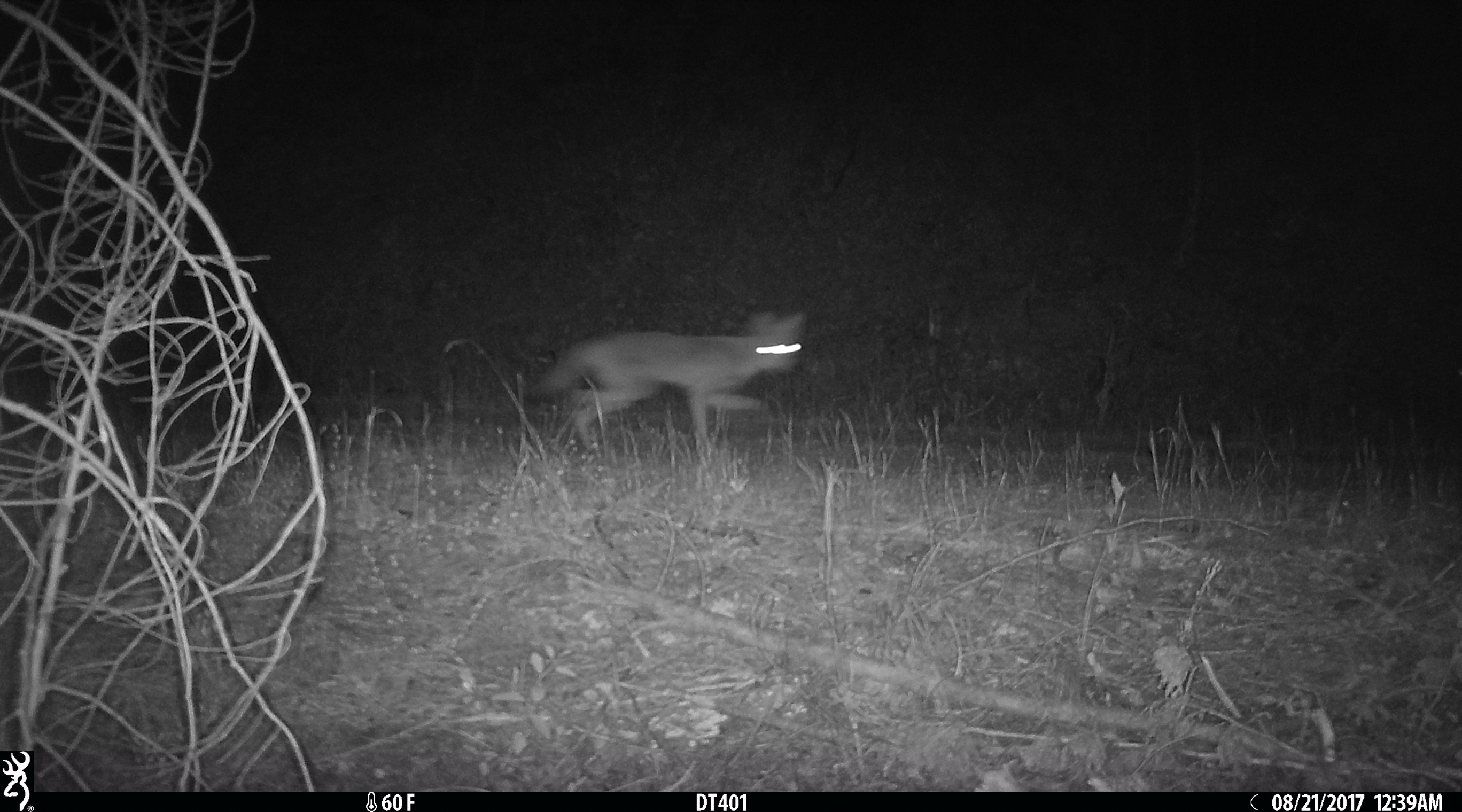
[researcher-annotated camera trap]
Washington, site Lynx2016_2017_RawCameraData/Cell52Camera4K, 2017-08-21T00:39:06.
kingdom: Animalia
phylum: Chordata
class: Mammalia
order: Carnivora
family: Canidae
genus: Canis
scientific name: Canis latrans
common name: coyote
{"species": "Canis latrans (coyote)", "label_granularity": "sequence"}